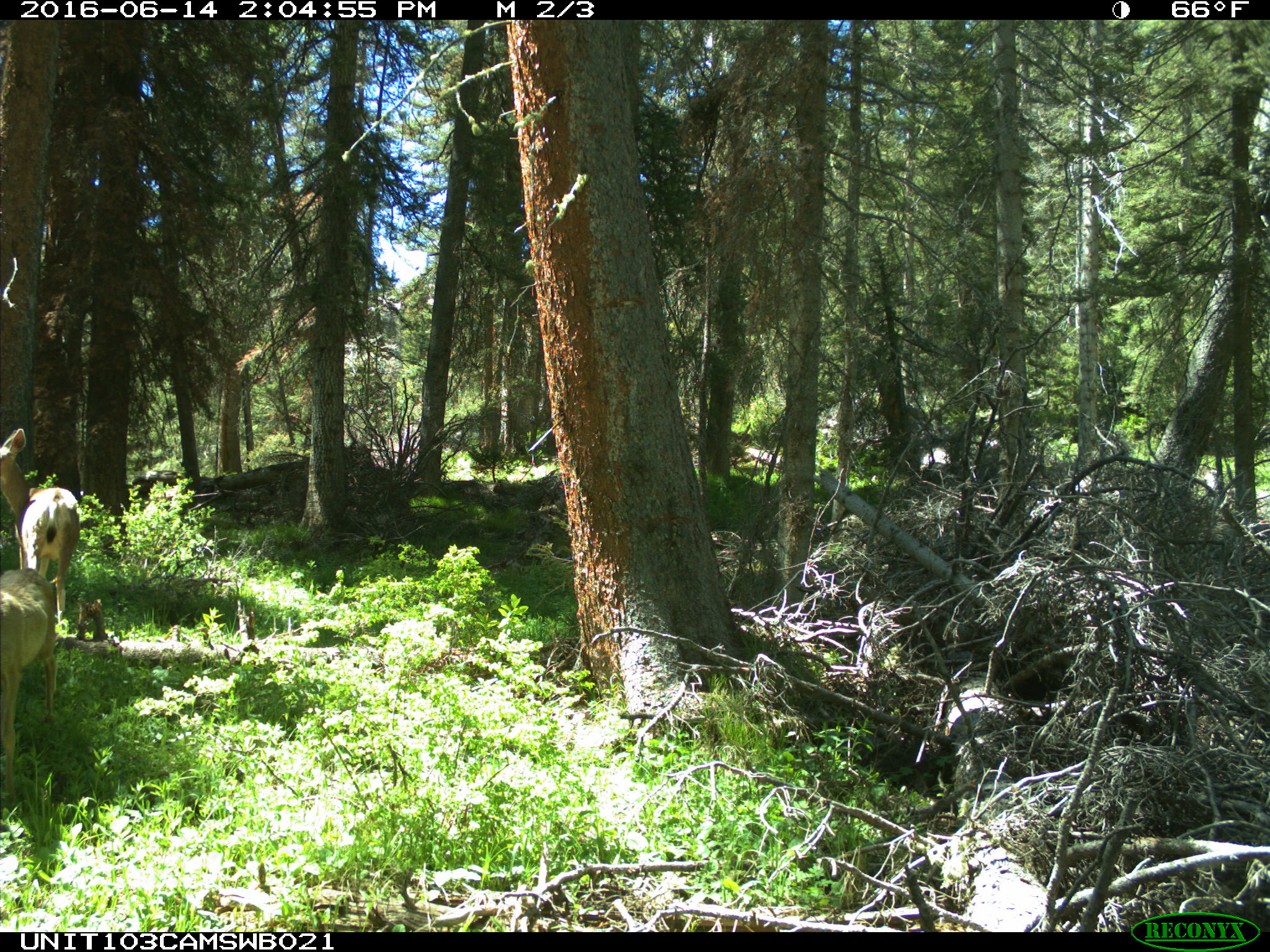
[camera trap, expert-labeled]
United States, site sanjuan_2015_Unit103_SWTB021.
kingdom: Animalia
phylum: Chordata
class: Mammalia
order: Artiodactyla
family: Cervidae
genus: Odocoileus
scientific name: Odocoileus hemionus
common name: mule deer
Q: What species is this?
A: Odocoileus hemionus (mule deer).